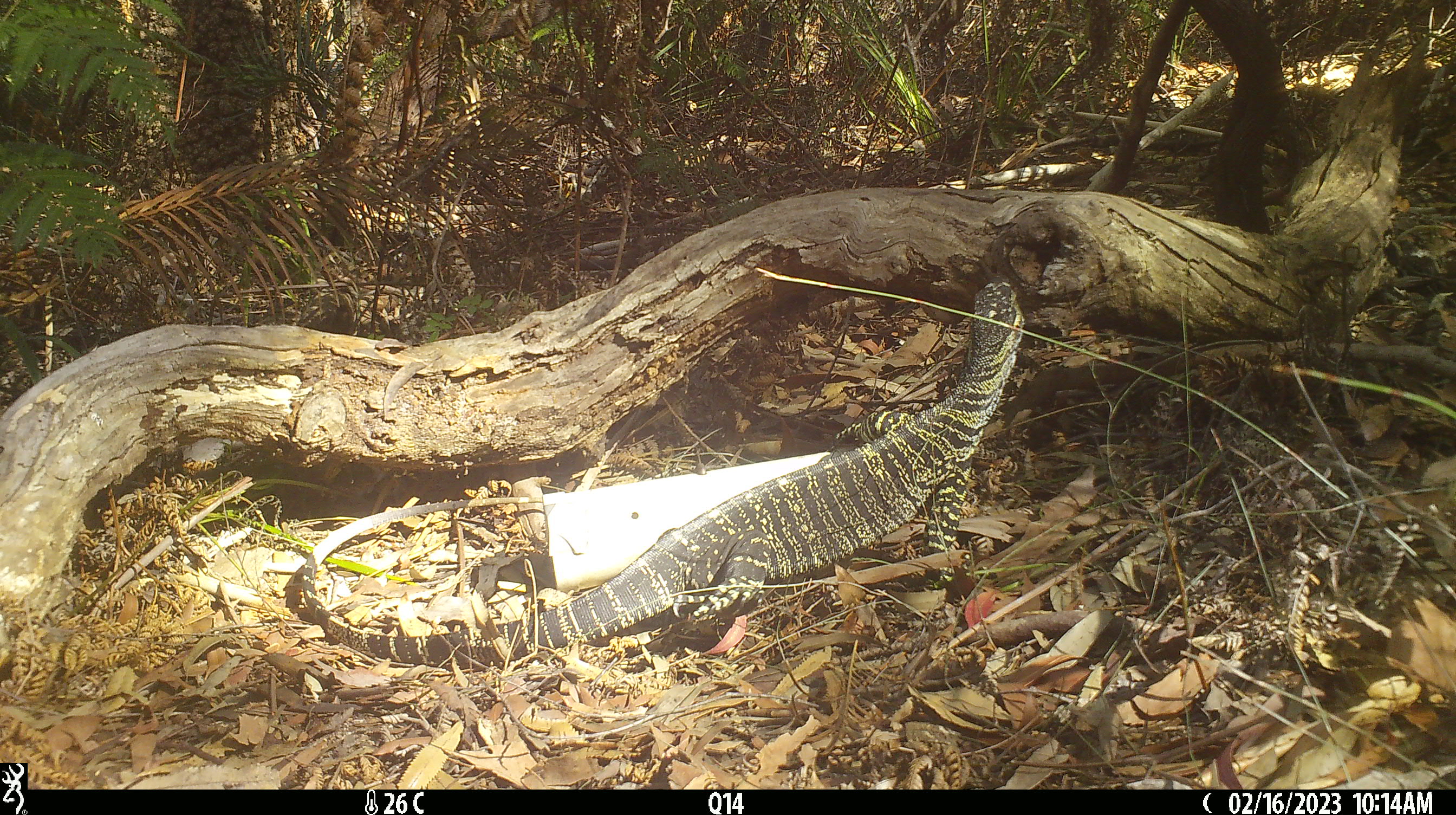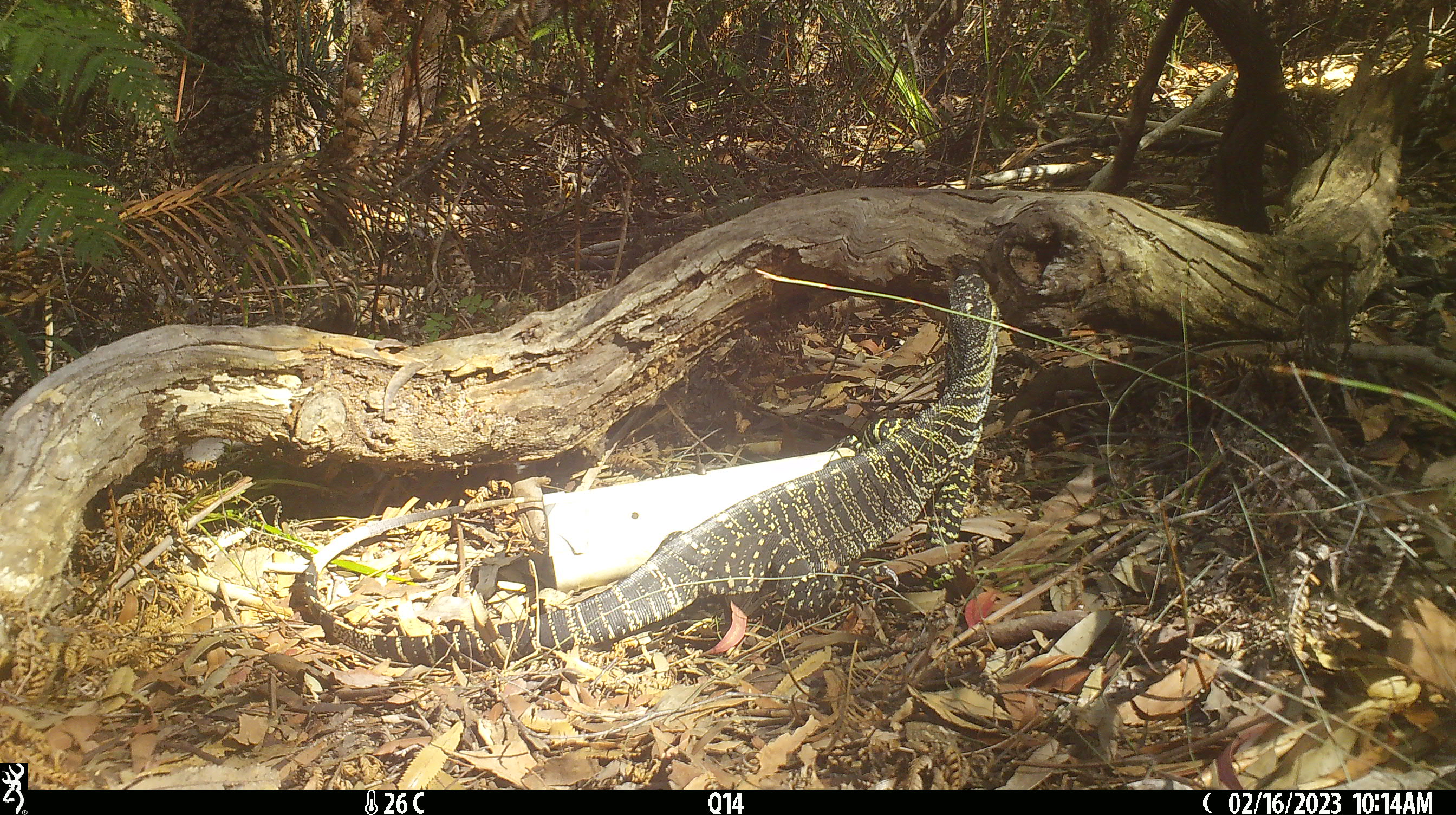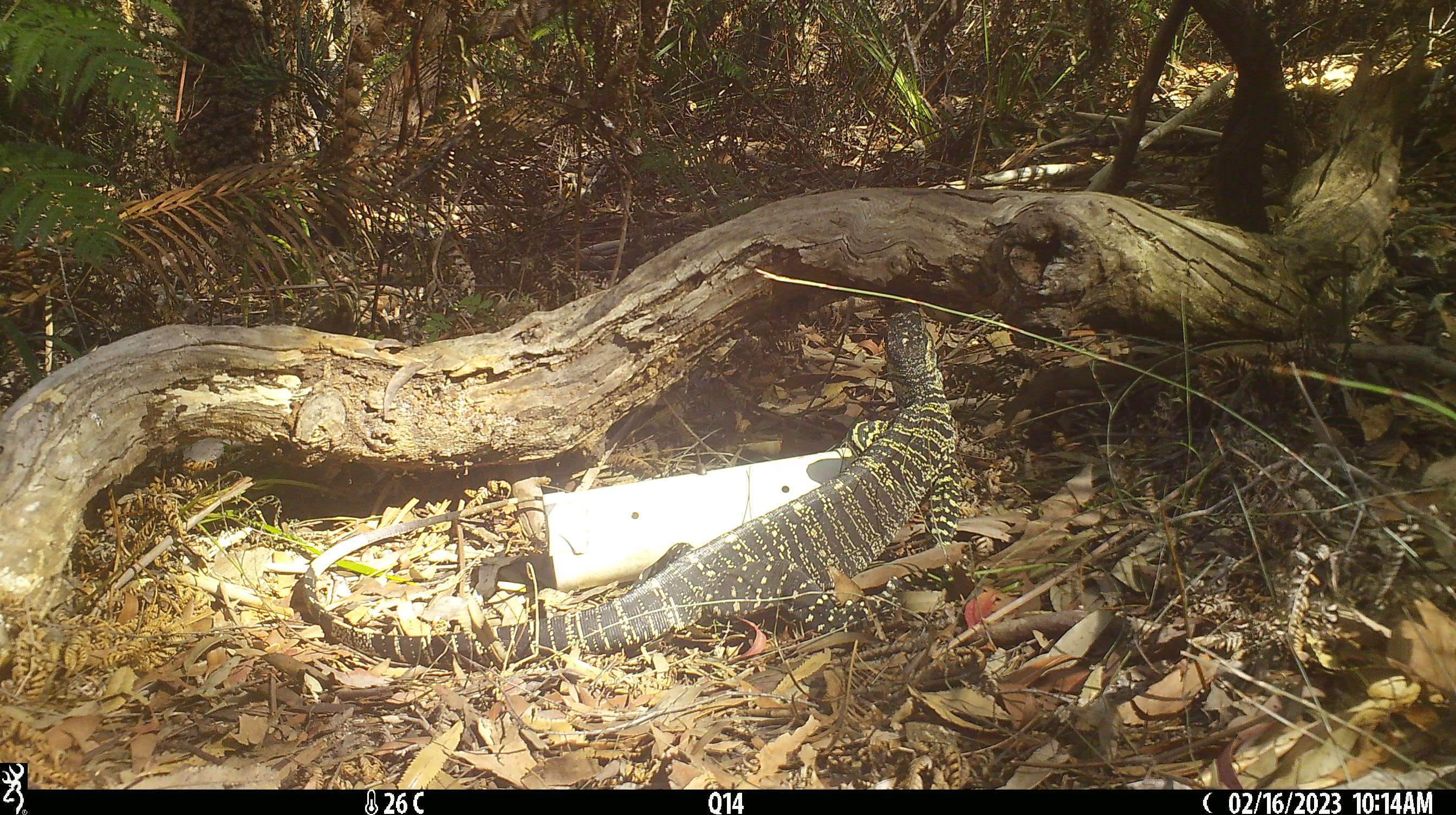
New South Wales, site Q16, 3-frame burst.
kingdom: Animalia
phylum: Chordata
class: Reptilia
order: Squamata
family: Varanidae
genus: Varanus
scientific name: Varanus varius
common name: lace monitor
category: goanna